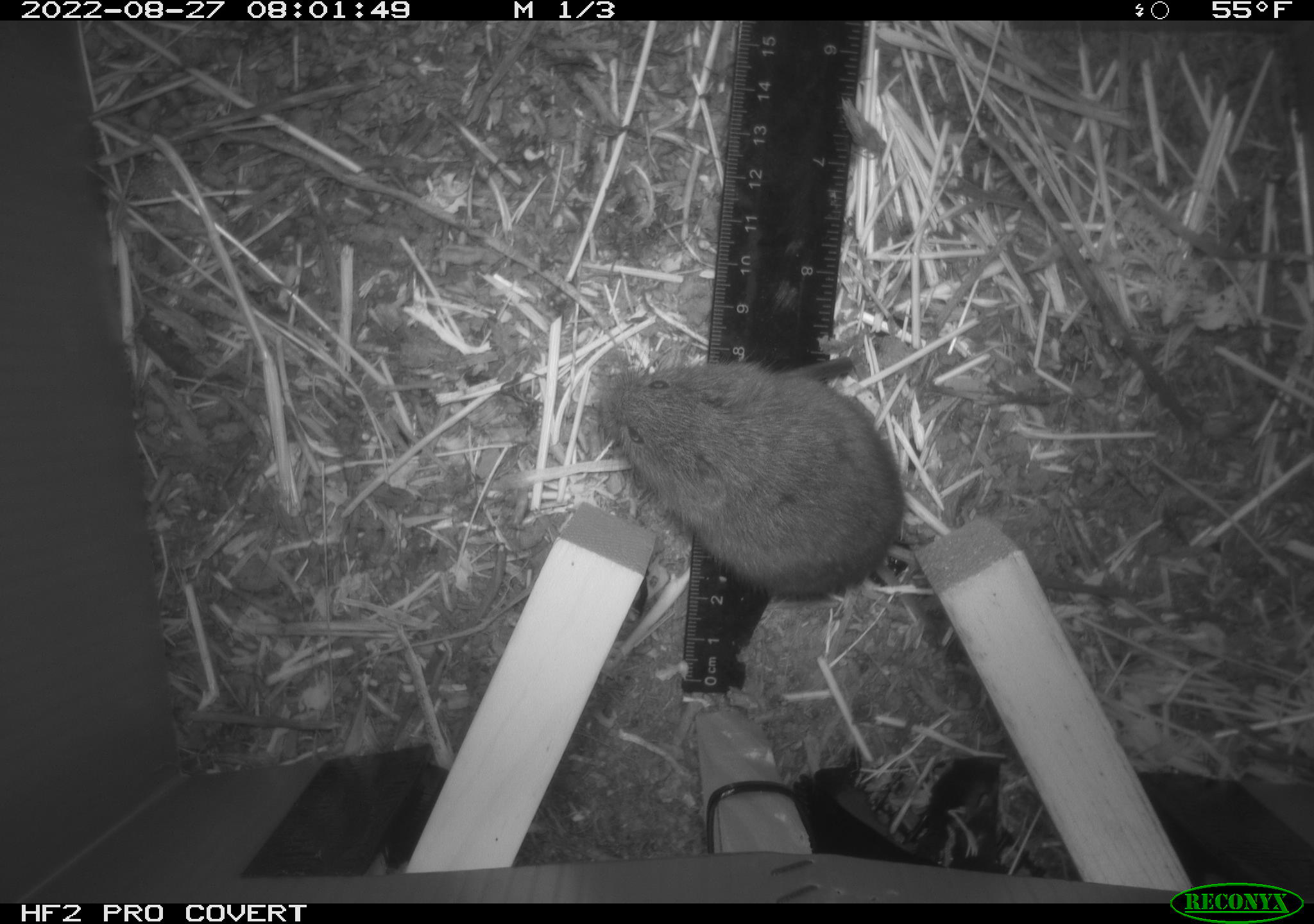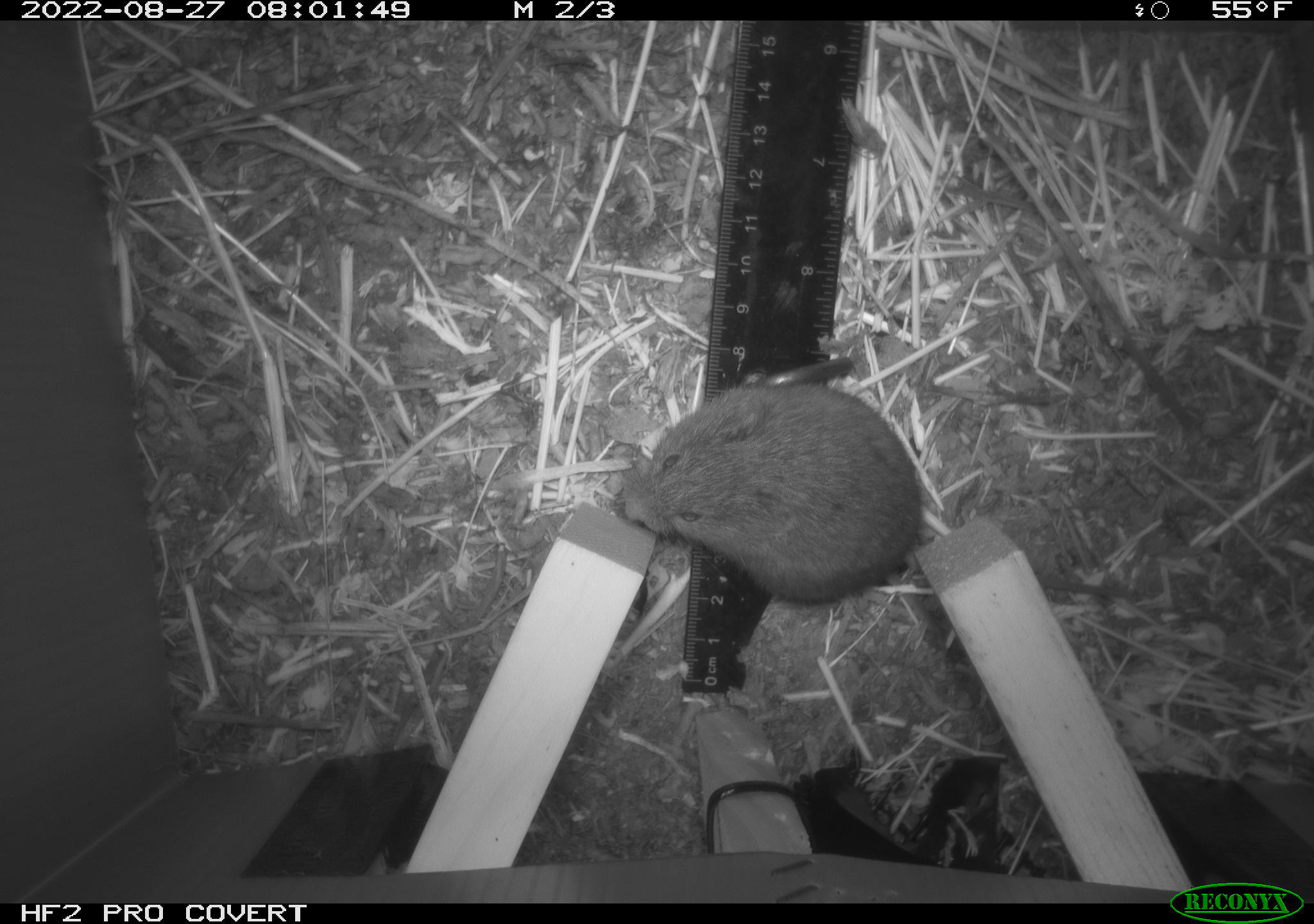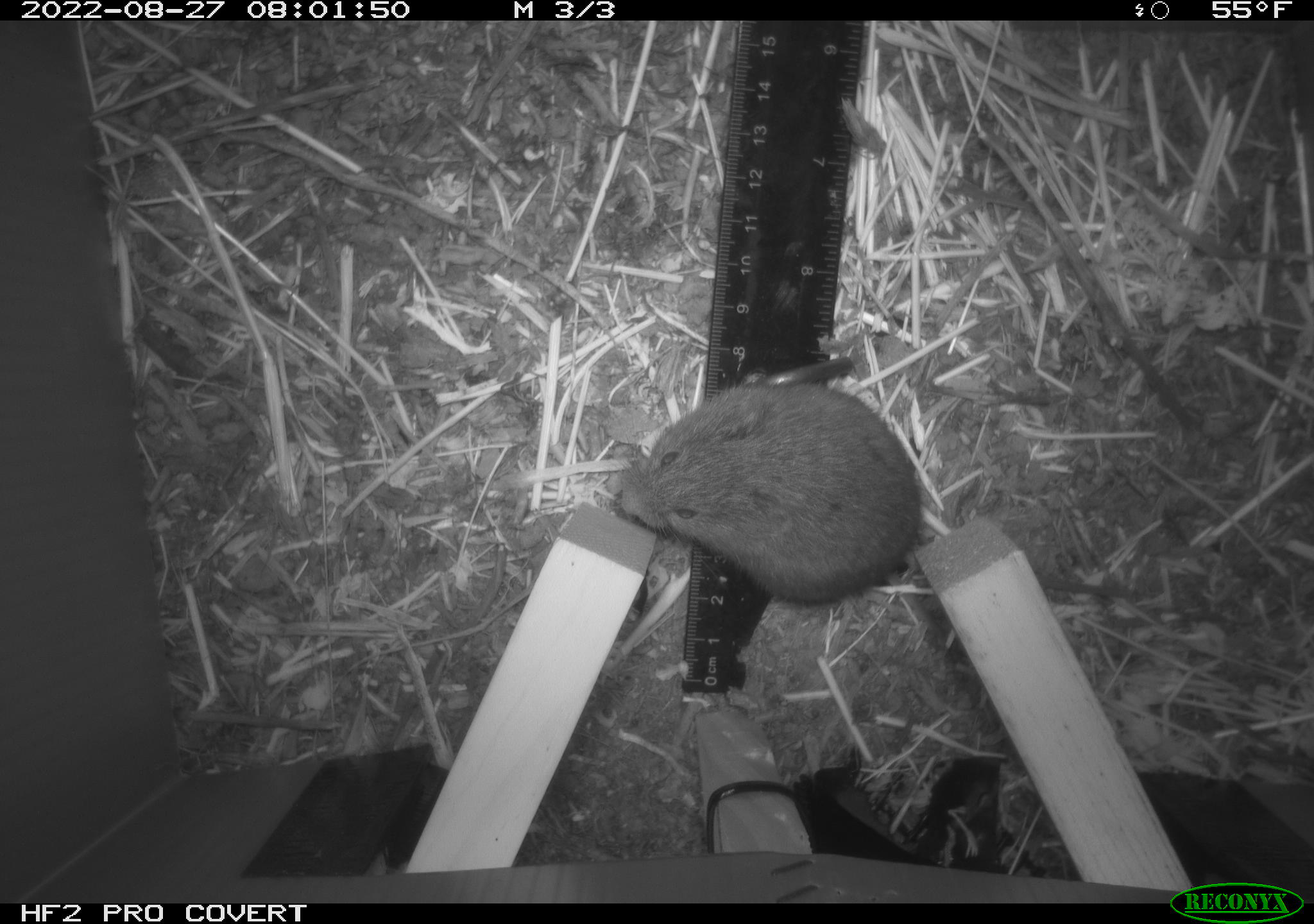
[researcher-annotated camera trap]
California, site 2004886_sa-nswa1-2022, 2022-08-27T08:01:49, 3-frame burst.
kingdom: Animalia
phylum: Chordata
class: Mammalia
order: Rodentia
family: Cricetidae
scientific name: Cricetidae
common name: hamsters, voles, lemmings, and allies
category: cricetidae family